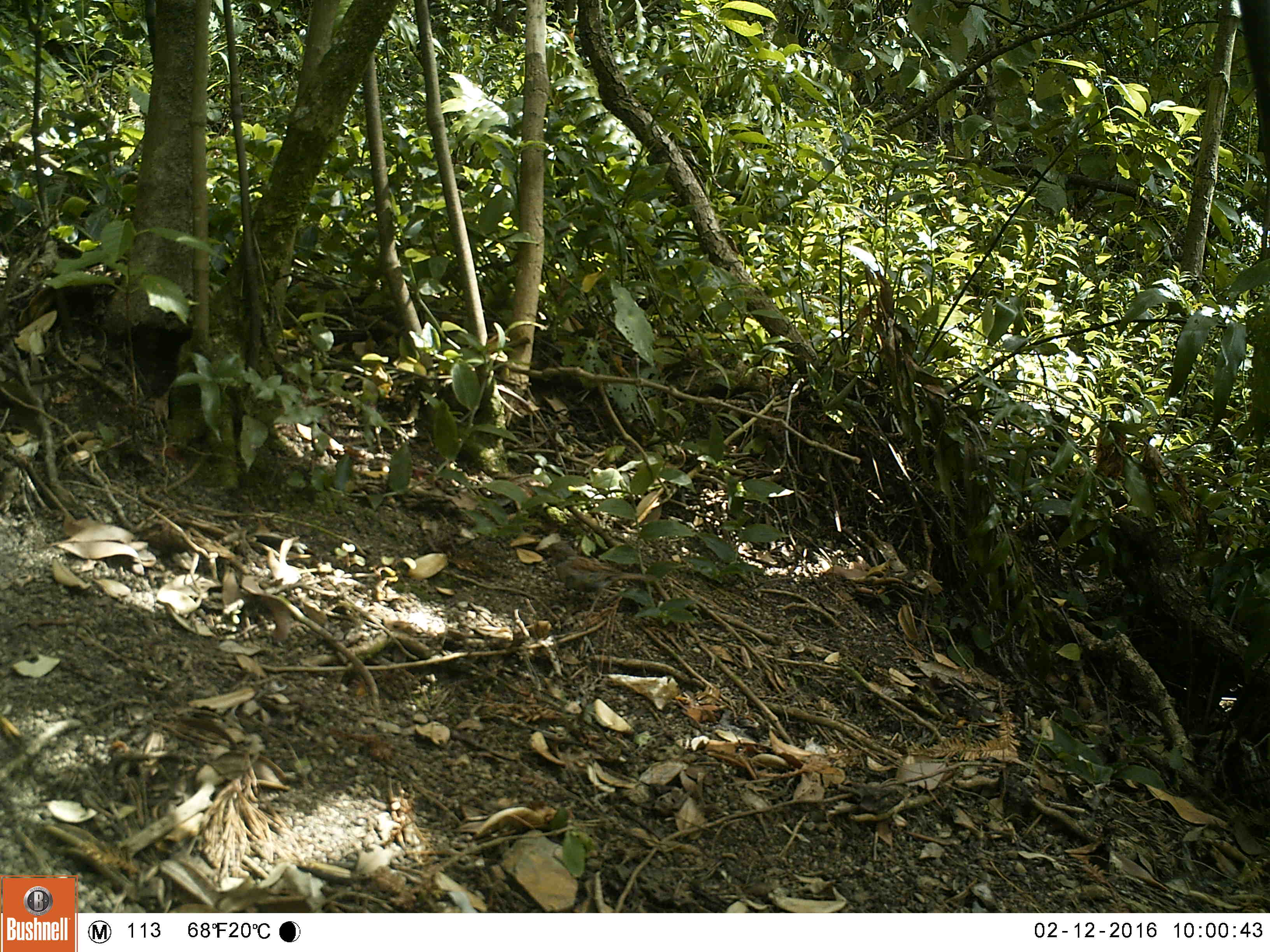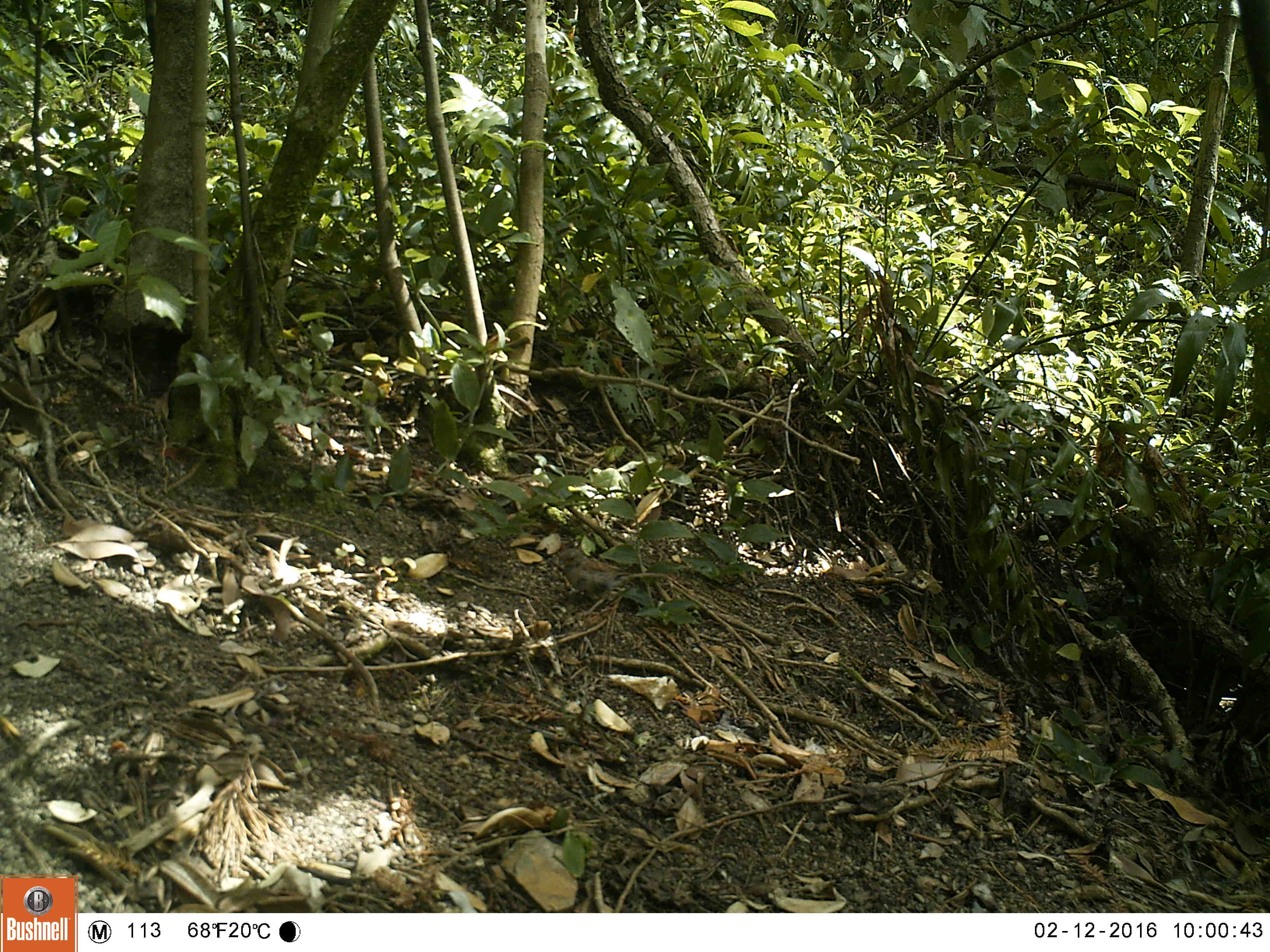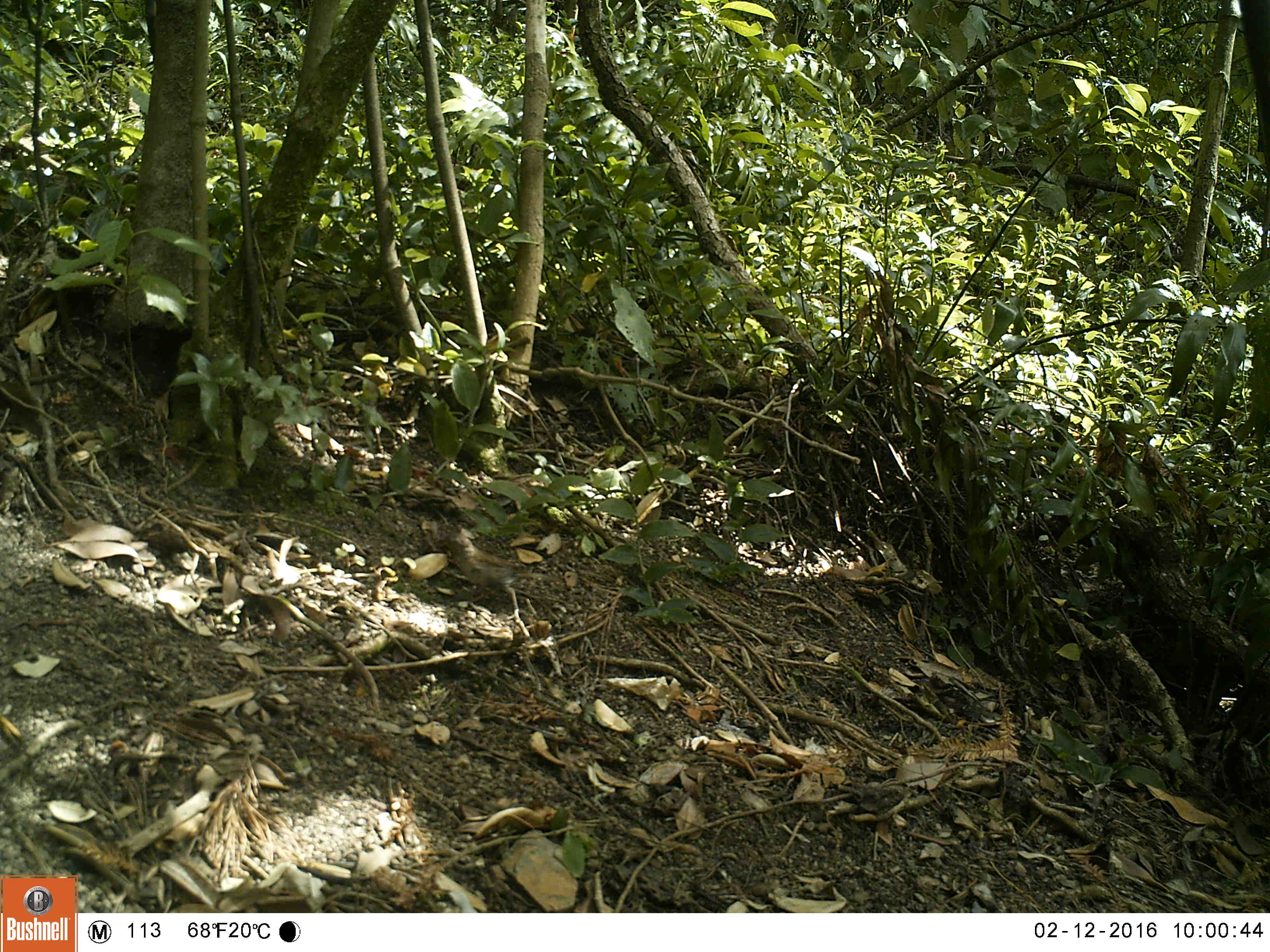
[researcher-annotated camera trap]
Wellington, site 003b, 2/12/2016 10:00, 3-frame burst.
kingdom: Animalia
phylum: Chordata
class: Aves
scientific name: Aves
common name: bird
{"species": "bird (Aves)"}